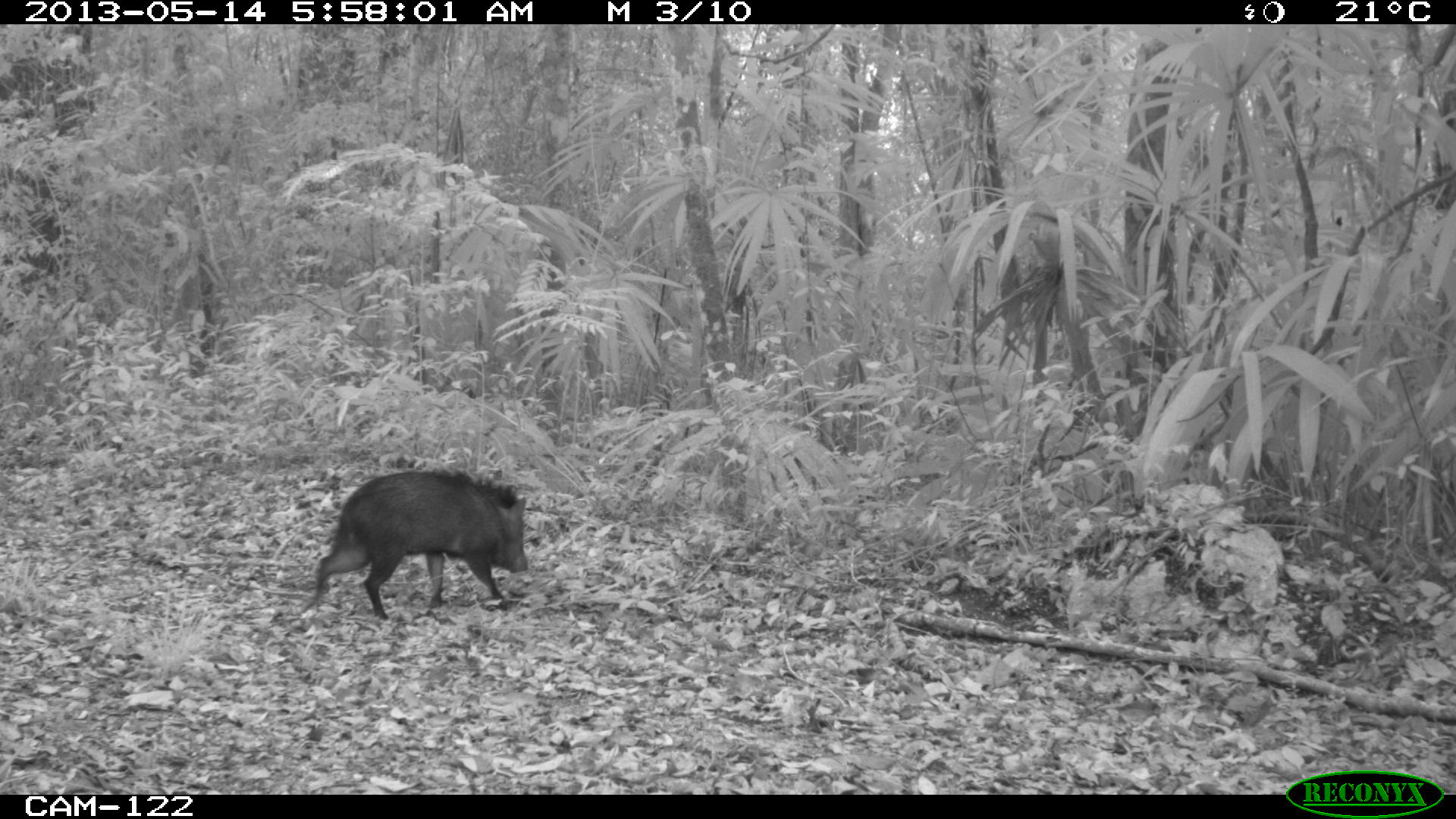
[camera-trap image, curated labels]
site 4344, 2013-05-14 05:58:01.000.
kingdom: Animalia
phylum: Chordata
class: Mammalia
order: Artiodactyla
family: Tayassuidae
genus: Pecari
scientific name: Pecari tajacu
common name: collared peccary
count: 1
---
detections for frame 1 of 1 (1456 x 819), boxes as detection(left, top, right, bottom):
pecari tajacu: detection(313, 467, 528, 620)